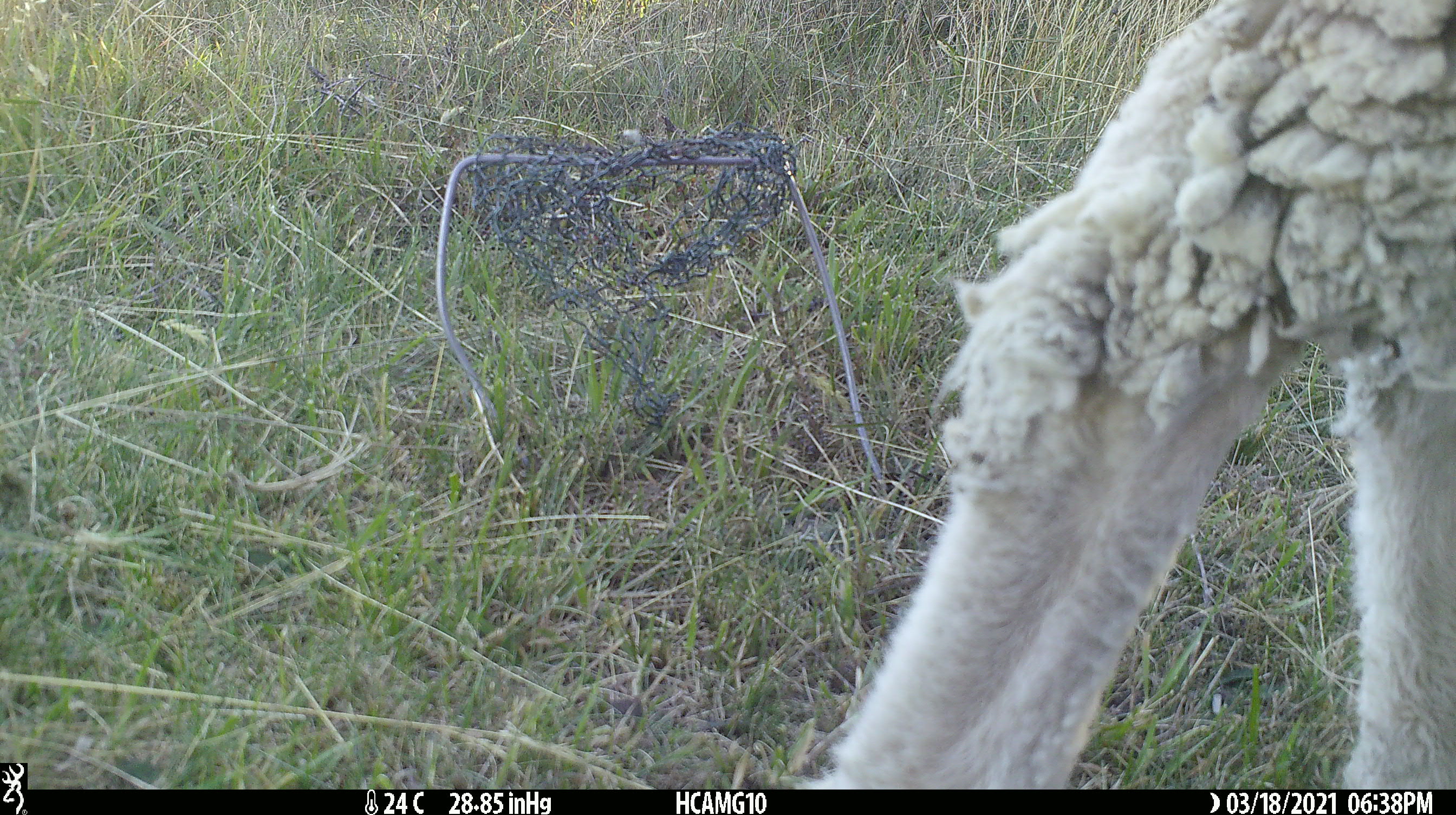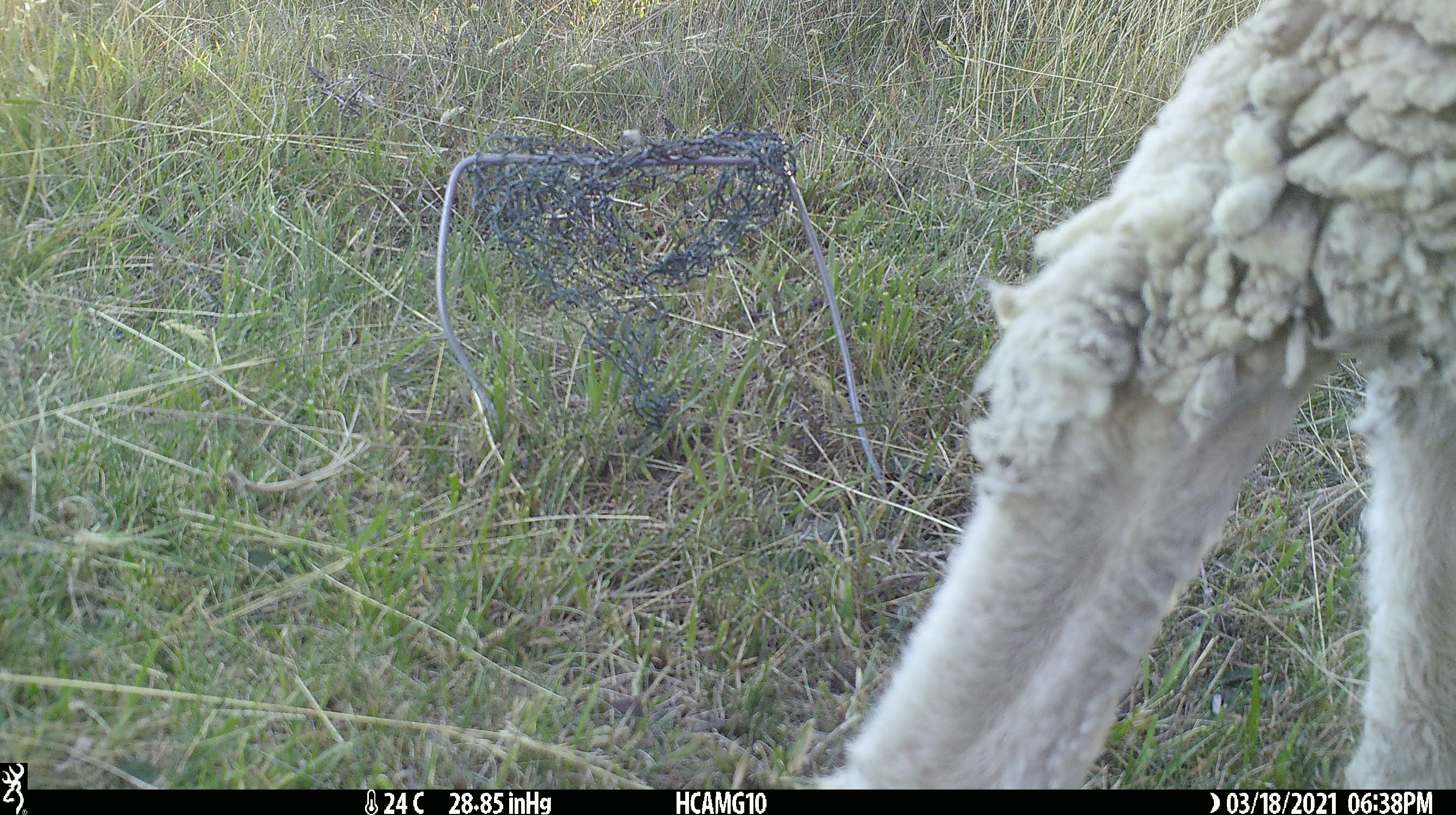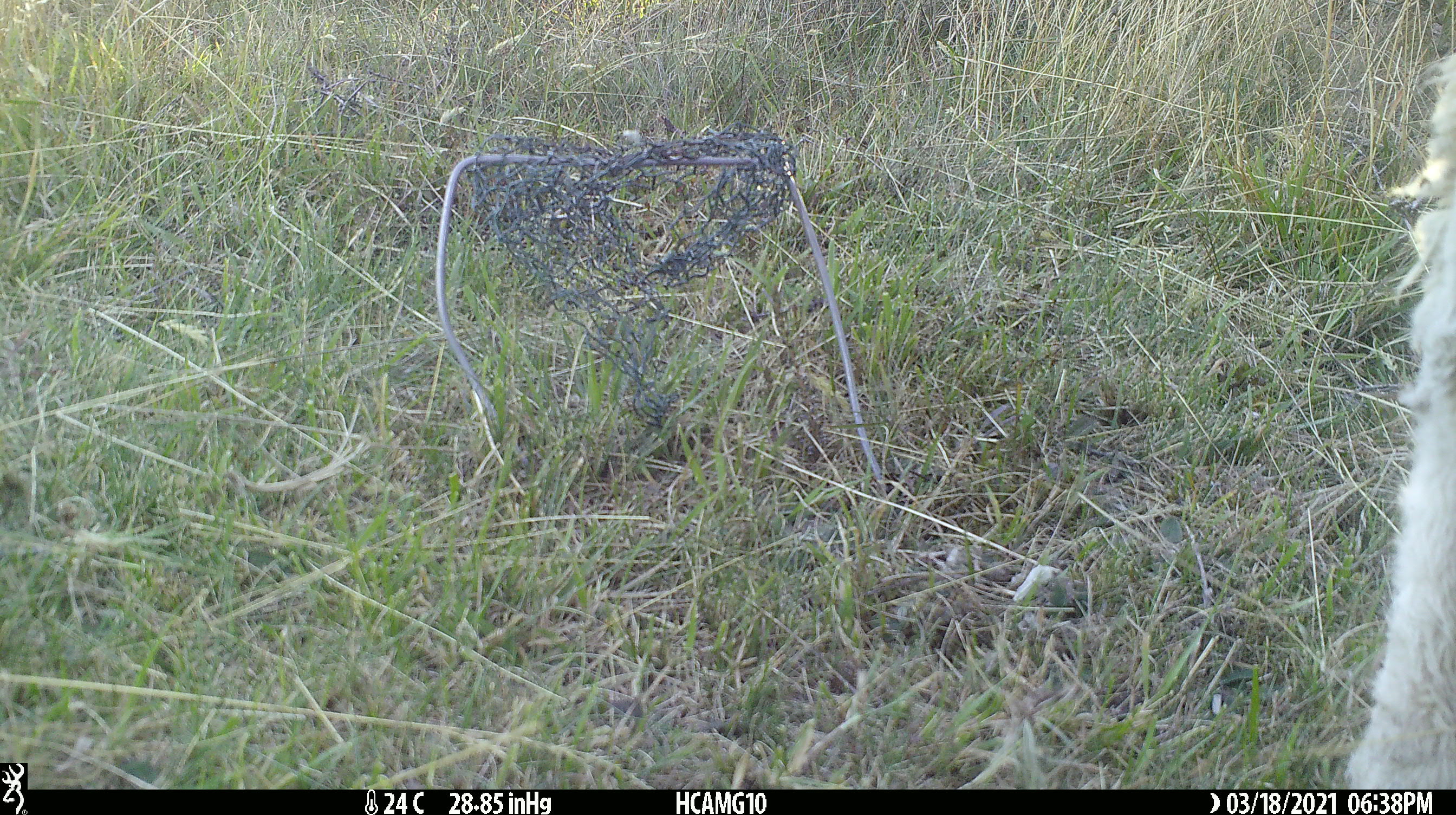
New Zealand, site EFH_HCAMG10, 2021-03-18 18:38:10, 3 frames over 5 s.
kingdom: Animalia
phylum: Chordata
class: Mammalia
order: Artiodactyla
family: Bovidae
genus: Ovis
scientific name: Ovis aries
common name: domestic sheep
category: sheep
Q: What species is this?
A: Sheep (domestic sheep) (Ovis aries).